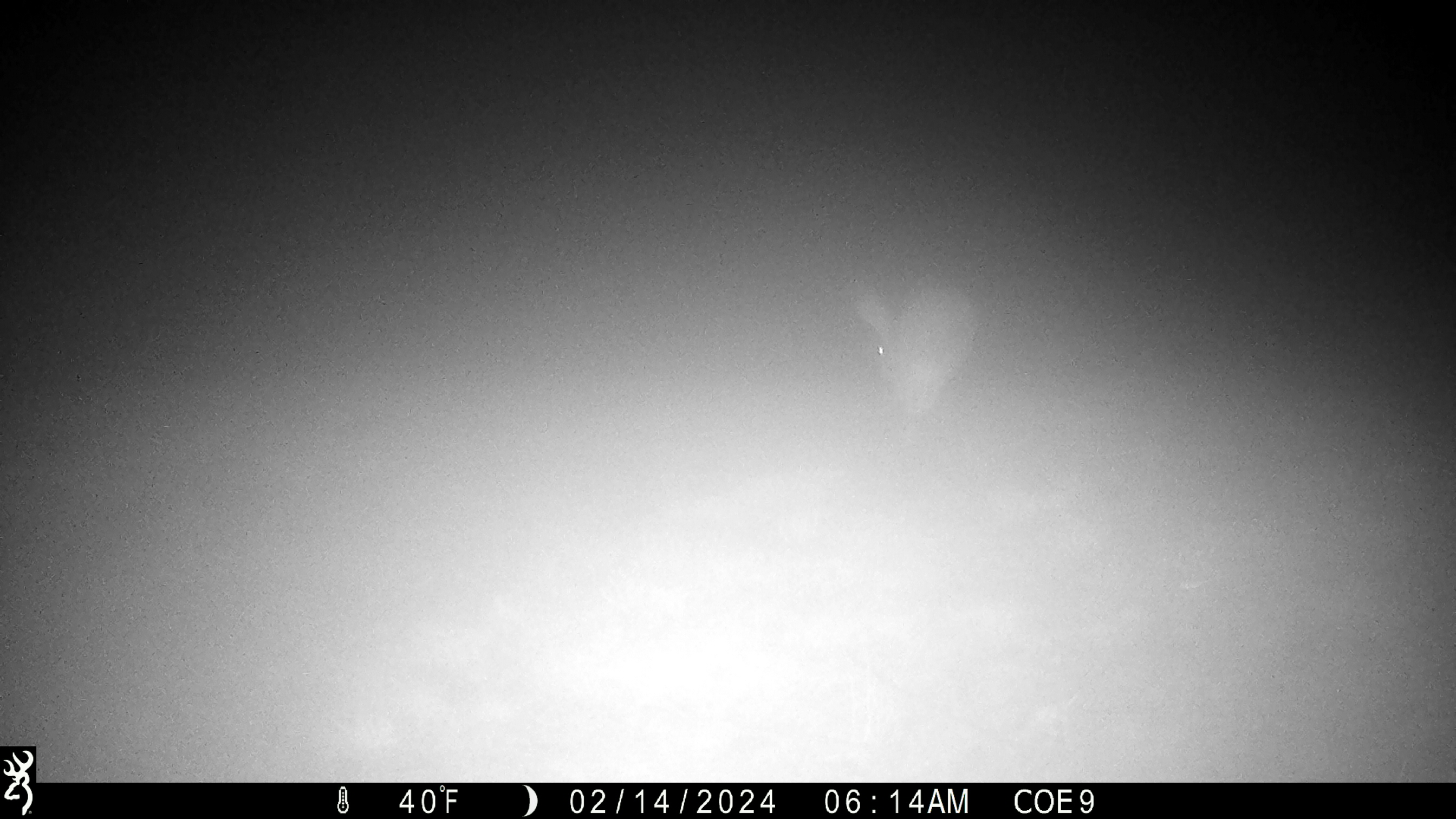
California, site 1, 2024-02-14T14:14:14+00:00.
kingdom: Animalia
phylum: Chordata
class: Mammalia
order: Lagomorpha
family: Leporidae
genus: Lepus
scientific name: Lepus californicus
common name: black-tailed jackrabbit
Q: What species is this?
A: Black-tailed jackrabbit (Lepus californicus).